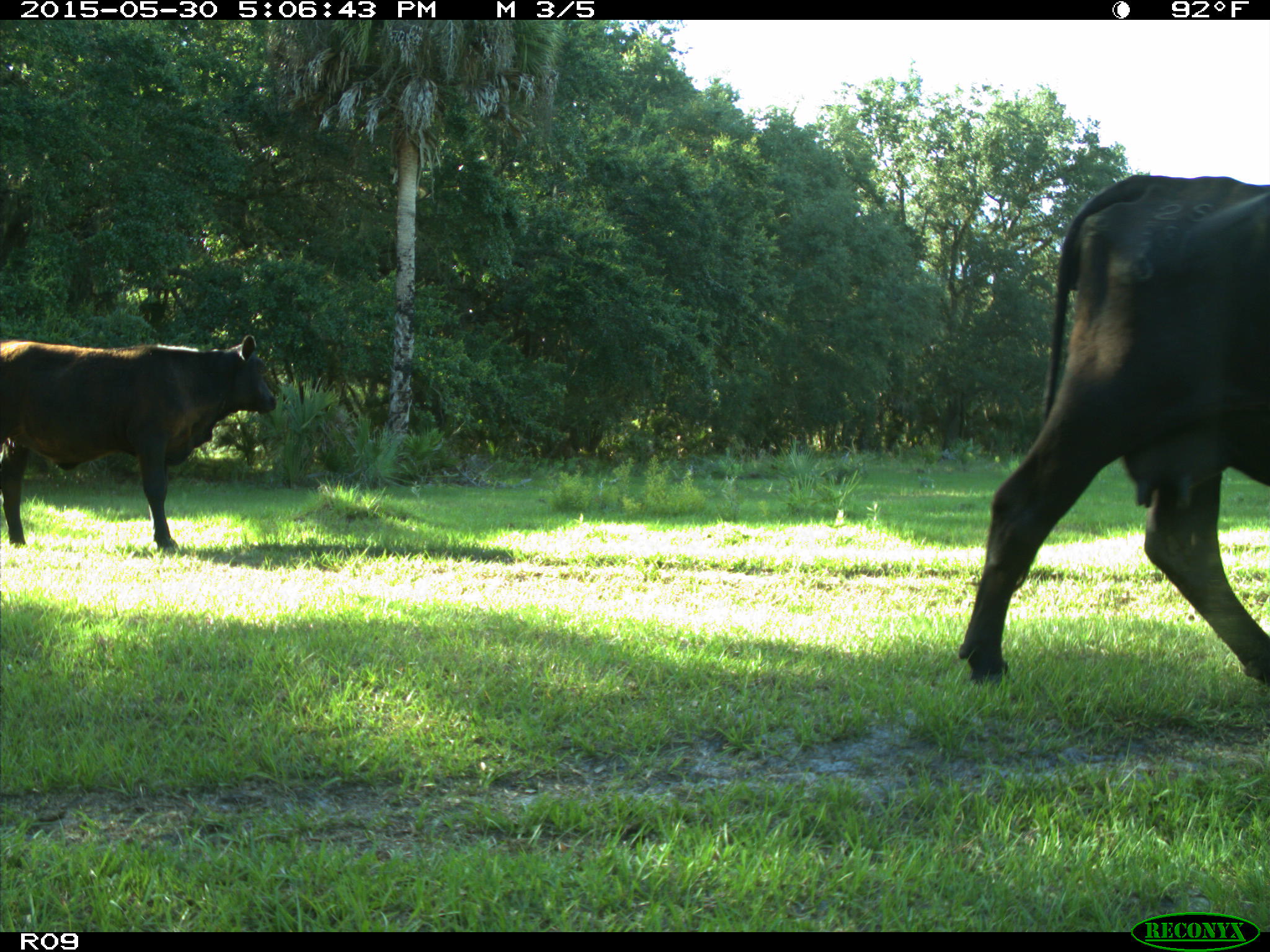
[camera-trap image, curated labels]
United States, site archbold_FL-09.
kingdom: Animalia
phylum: Chordata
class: Mammalia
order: Artiodactyla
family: Bovidae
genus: Bos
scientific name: Bos taurus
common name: domestic cow